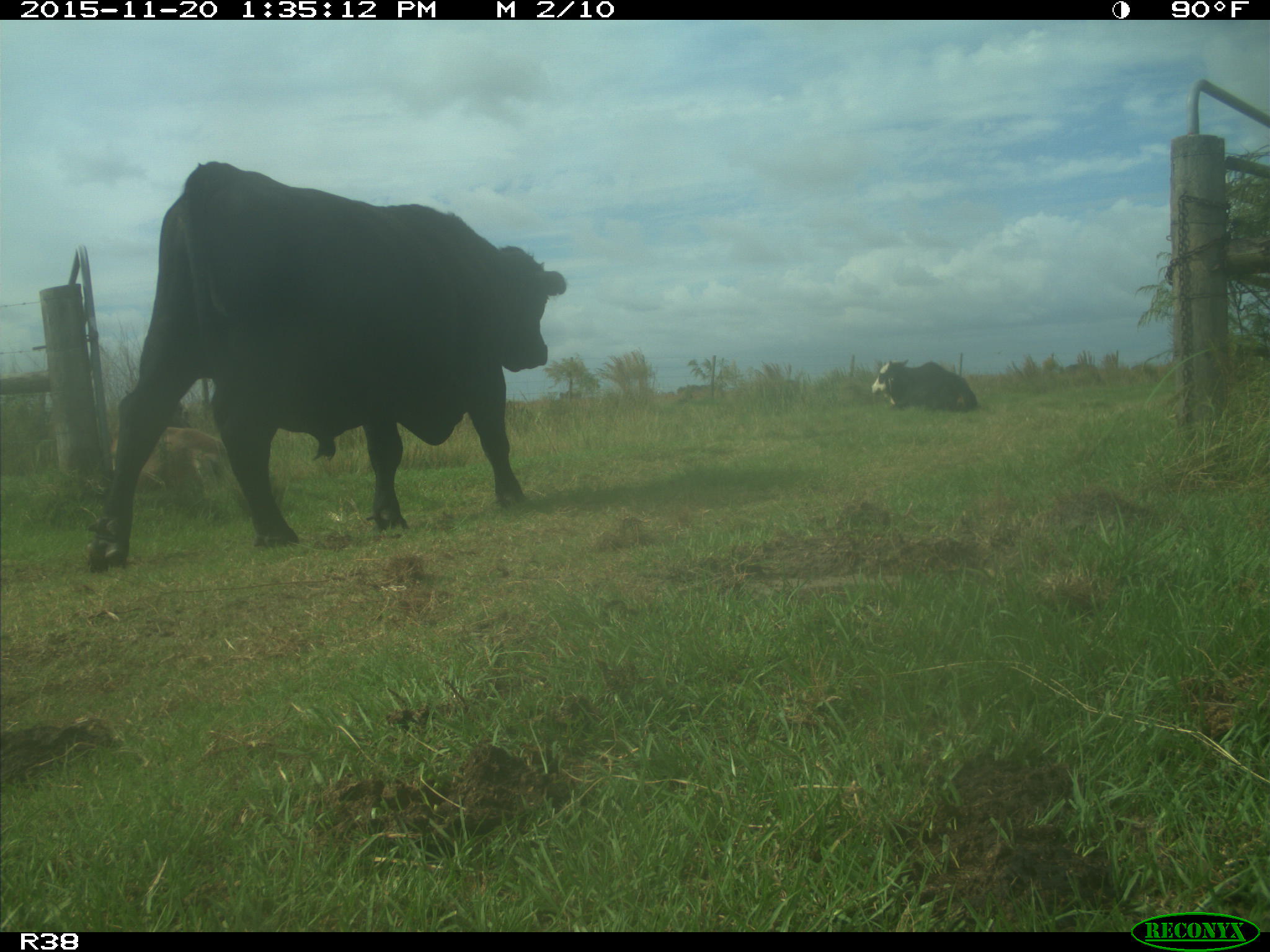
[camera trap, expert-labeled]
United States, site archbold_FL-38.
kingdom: Animalia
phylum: Chordata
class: Mammalia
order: Artiodactyla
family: Bovidae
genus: Bos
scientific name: Bos taurus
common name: domestic cow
Bos taurus (domestic cow).